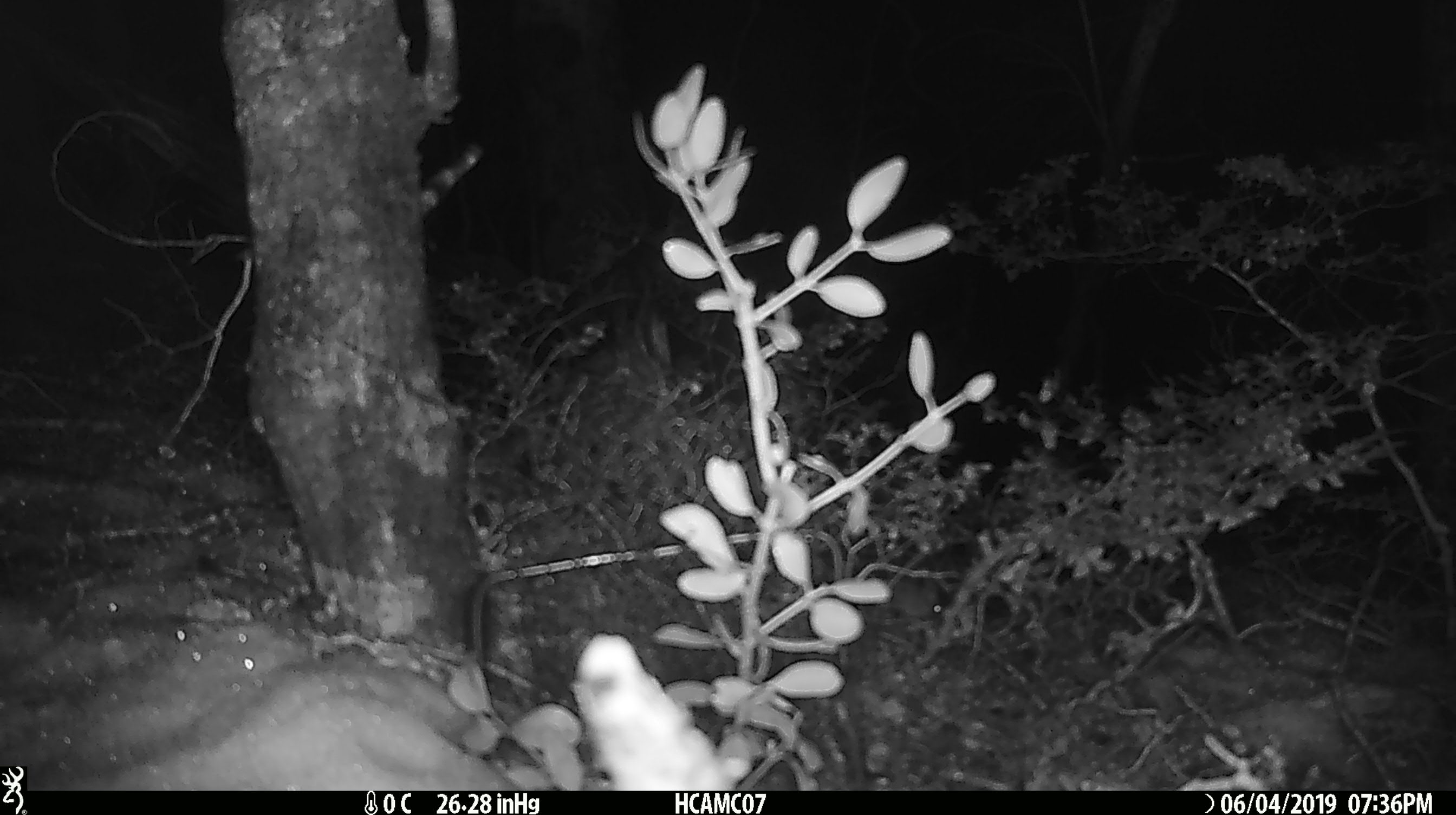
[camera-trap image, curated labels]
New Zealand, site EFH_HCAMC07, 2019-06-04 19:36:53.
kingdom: Animalia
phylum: Chordata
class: Mammalia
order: Rodentia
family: Muridae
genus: Mus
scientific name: Mus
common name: mouse